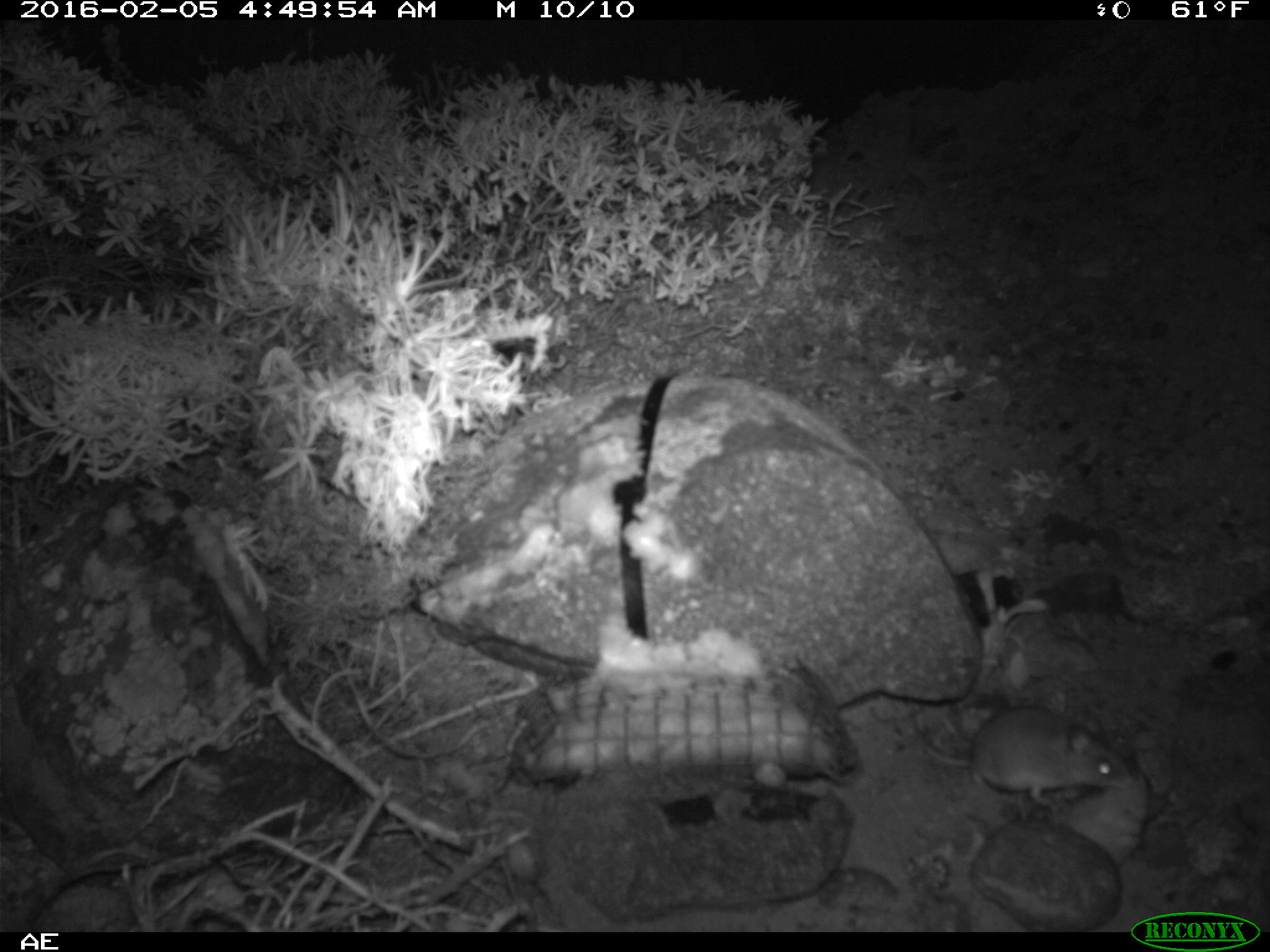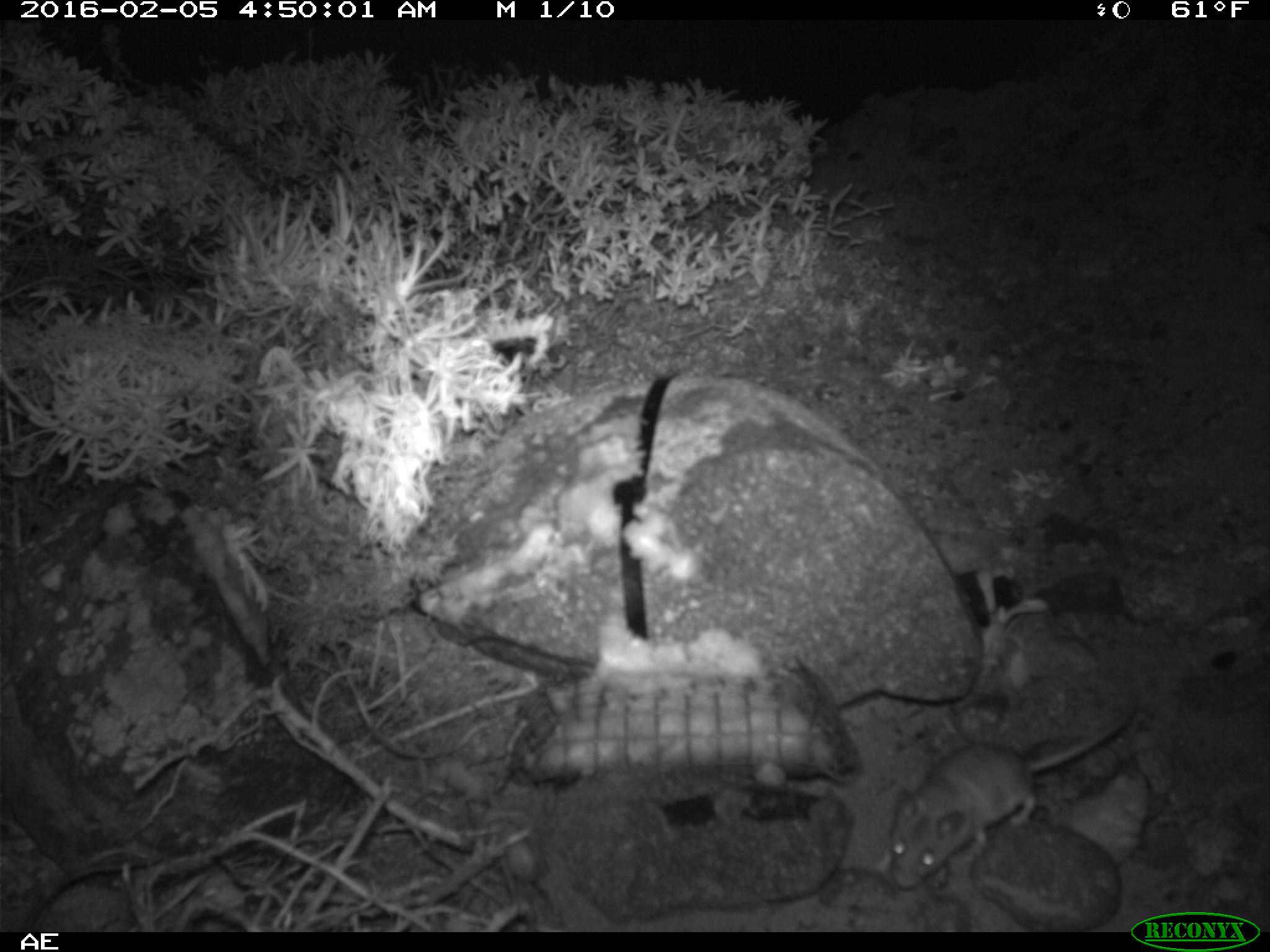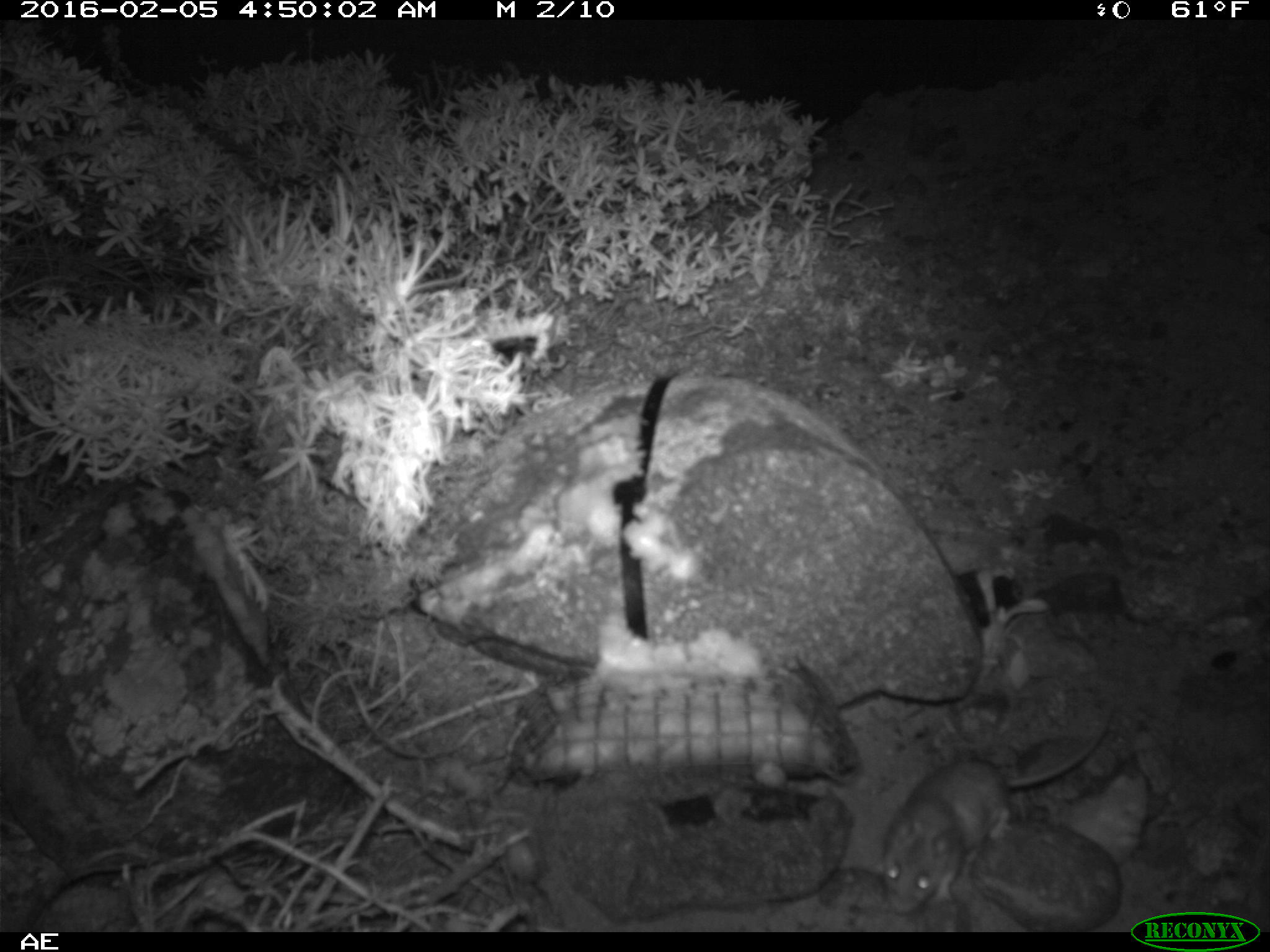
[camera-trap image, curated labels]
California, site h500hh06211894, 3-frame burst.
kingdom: Animalia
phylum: Chordata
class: Mammalia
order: Rodentia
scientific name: Rodentia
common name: rodent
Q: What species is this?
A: Rodent (Rodentia).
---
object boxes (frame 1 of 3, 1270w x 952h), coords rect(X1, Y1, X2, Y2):
rodent: rect(911, 707, 1132, 807)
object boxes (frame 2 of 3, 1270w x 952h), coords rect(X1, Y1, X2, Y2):
rodent: rect(890, 695, 1142, 887)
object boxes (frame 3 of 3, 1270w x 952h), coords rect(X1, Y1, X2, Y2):
rodent: rect(878, 706, 1114, 914)